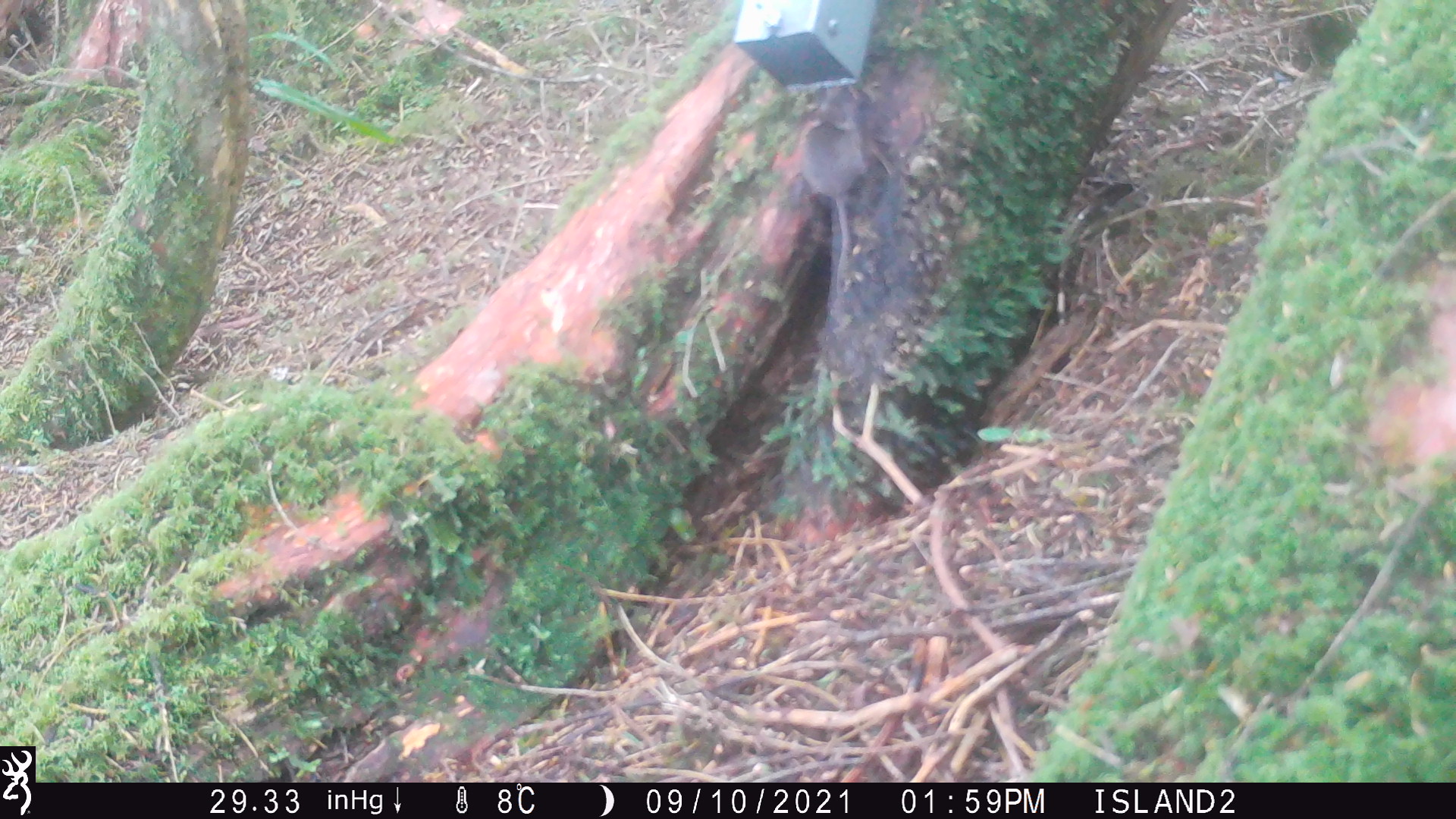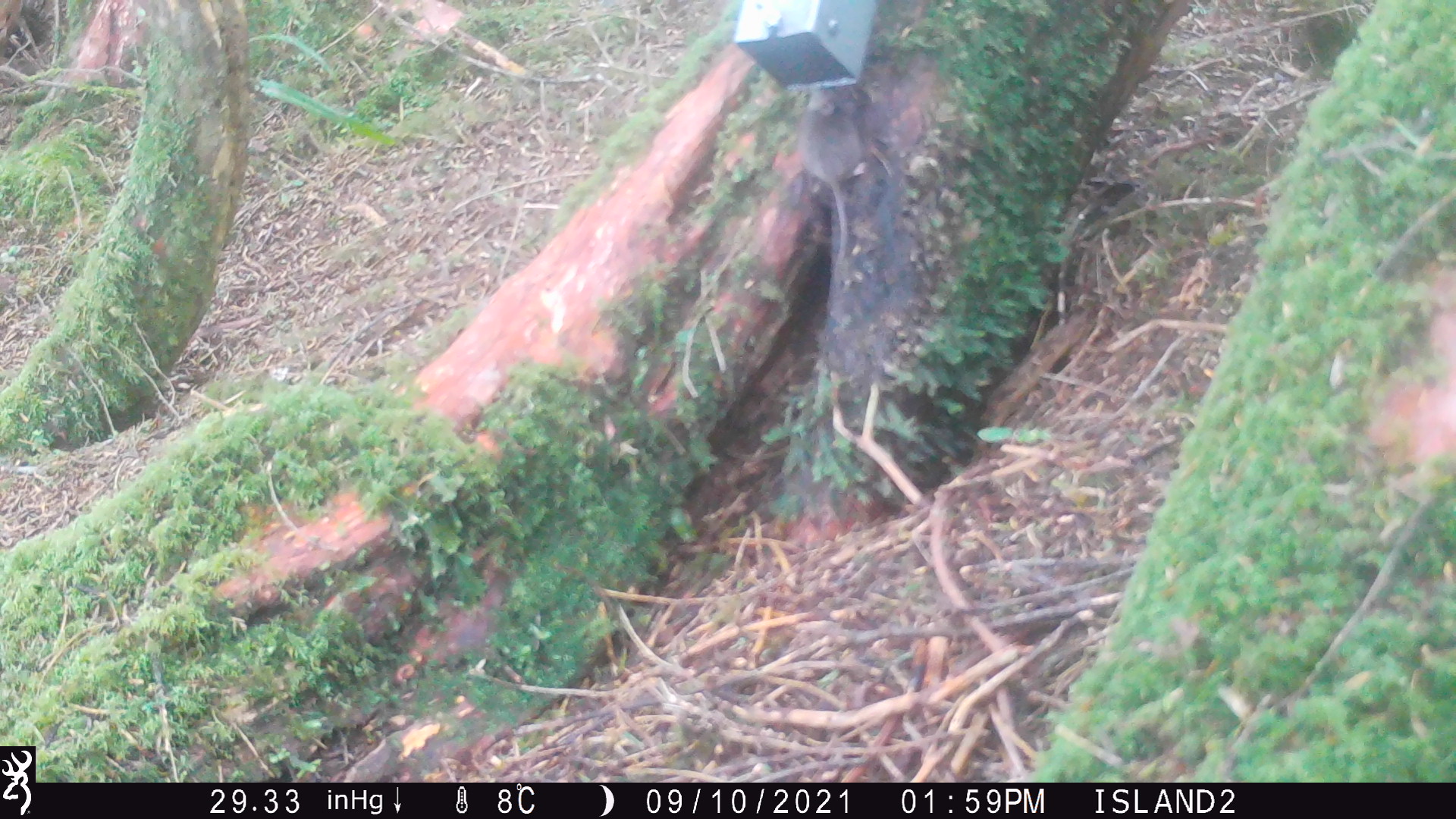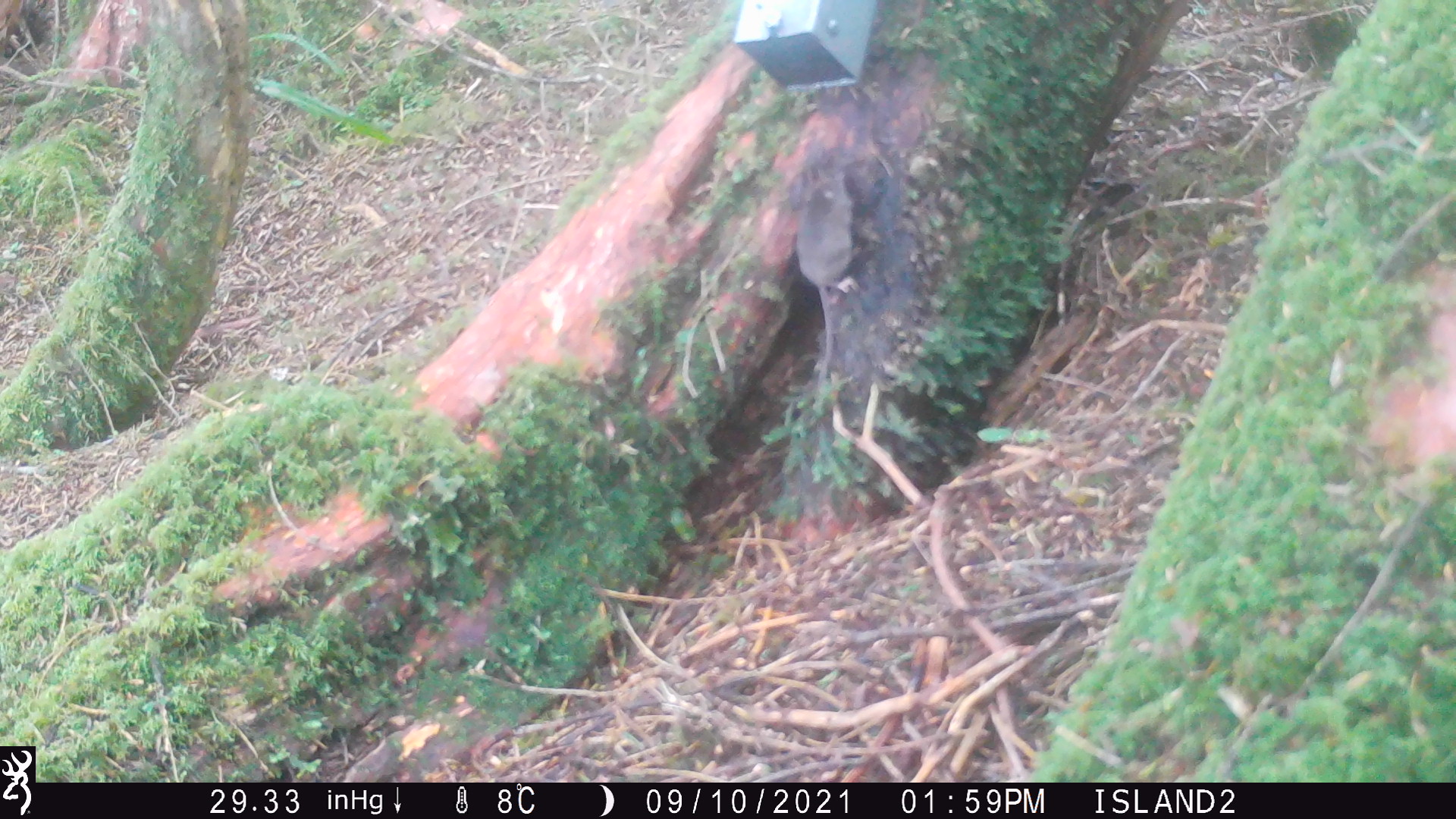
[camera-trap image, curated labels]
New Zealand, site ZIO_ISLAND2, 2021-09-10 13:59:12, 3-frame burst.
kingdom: Animalia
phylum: Chordata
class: Mammalia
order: Rodentia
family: Muridae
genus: Mus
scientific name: Mus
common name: mouse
Mouse (Mus).